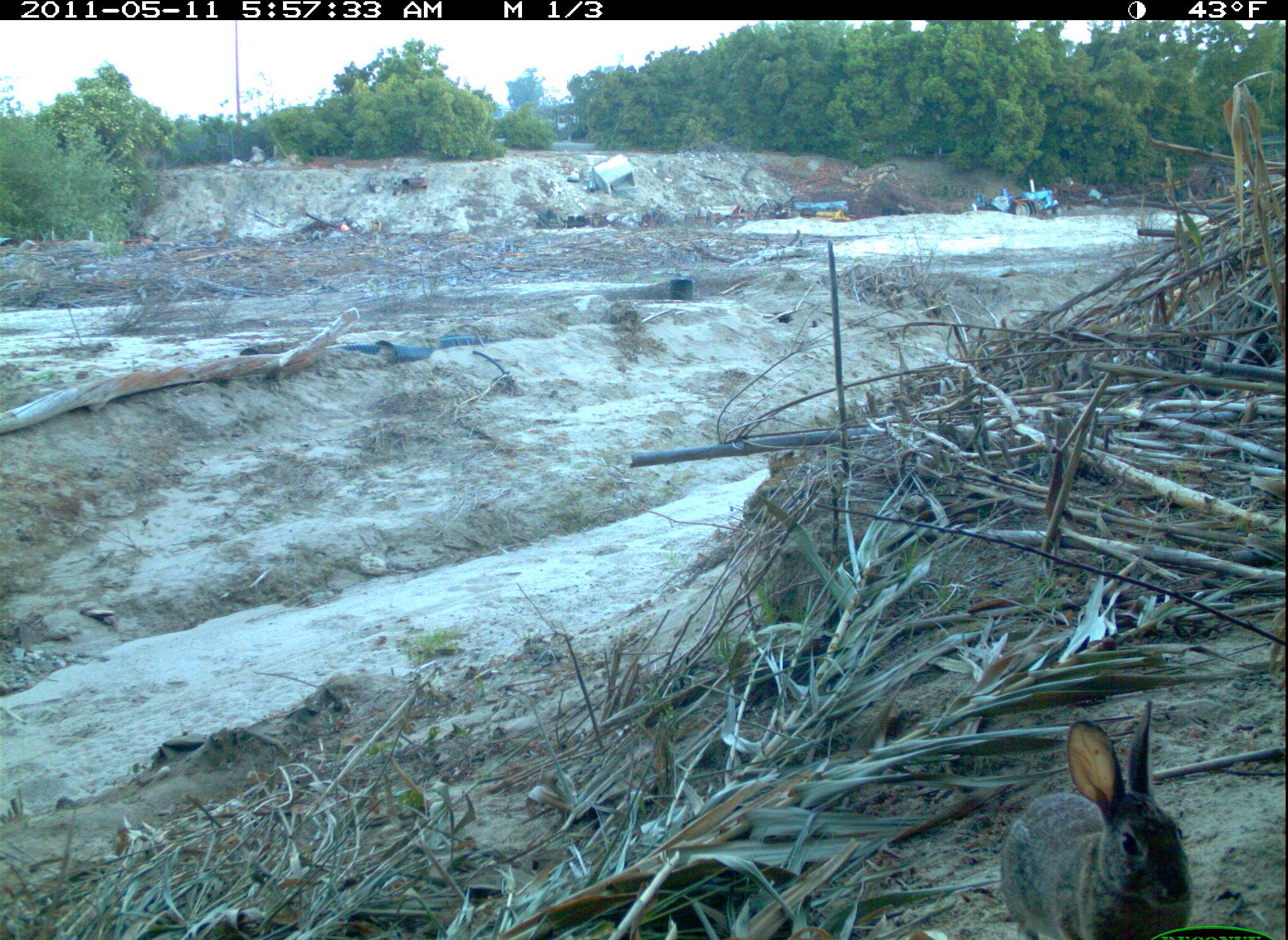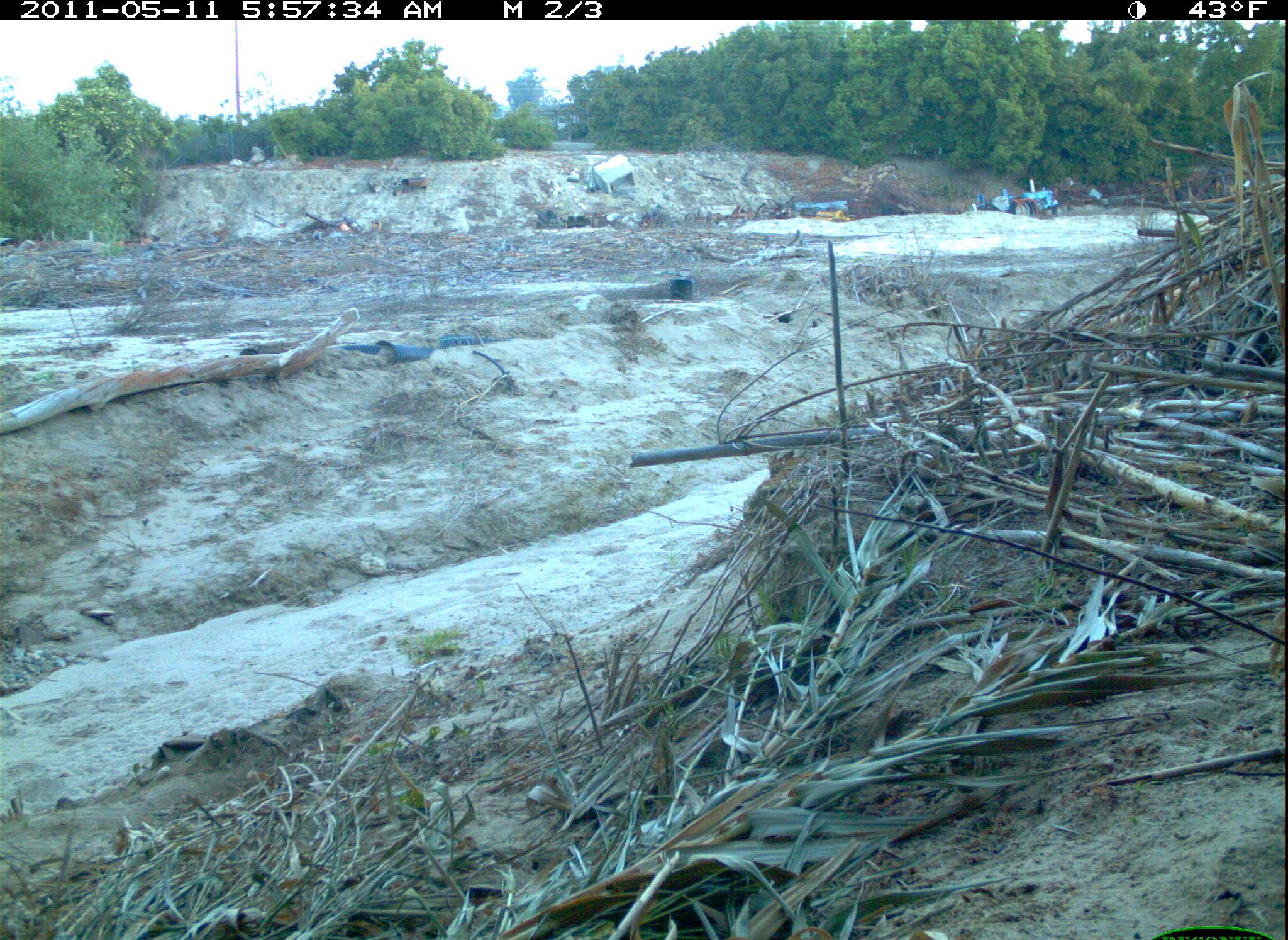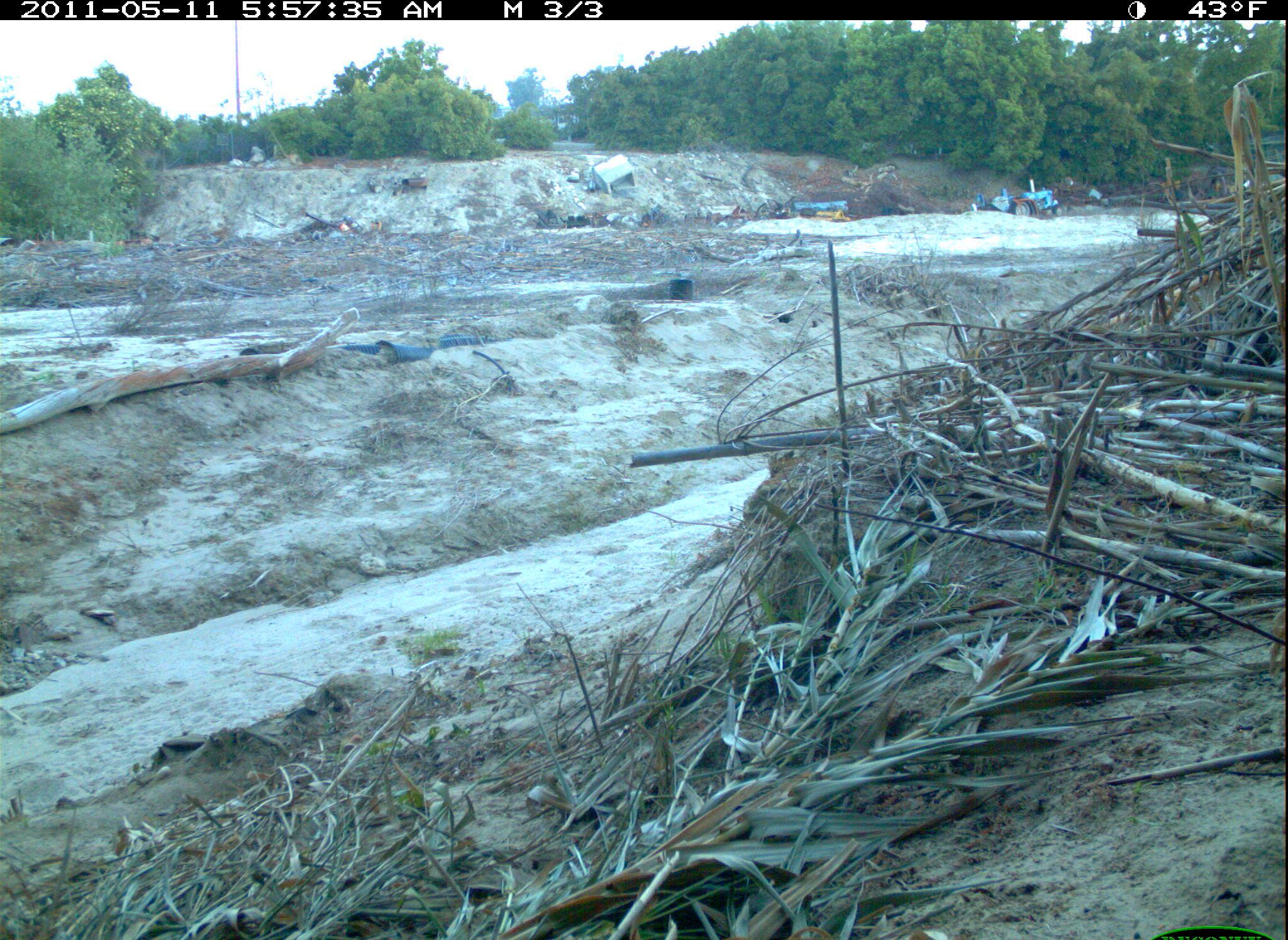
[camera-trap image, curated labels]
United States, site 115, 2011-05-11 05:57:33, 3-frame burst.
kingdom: Animalia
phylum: Chordata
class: Mammalia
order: Lagomorpha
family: Leporidae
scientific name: Leporidae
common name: rabbits and hares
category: rabbit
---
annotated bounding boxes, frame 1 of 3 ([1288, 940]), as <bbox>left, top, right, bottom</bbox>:
rabbit: <bbox>976, 697, 1214, 940</bbox>